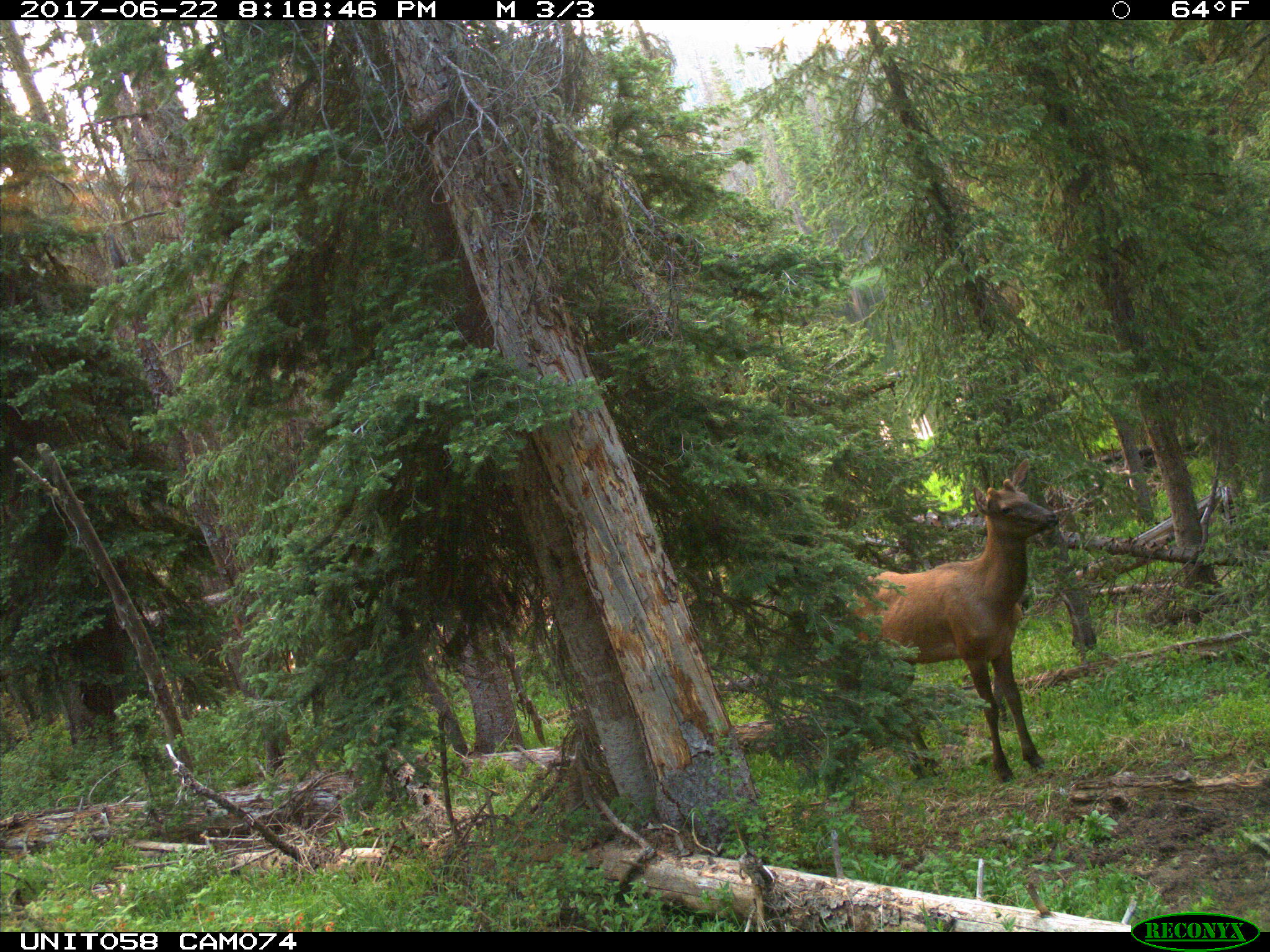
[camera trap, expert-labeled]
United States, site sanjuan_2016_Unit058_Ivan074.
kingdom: Animalia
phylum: Chordata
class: Mammalia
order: Artiodactyla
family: Cervidae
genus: Cervus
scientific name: Cervus elaphus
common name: red deer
Cervus elaphus (red deer).